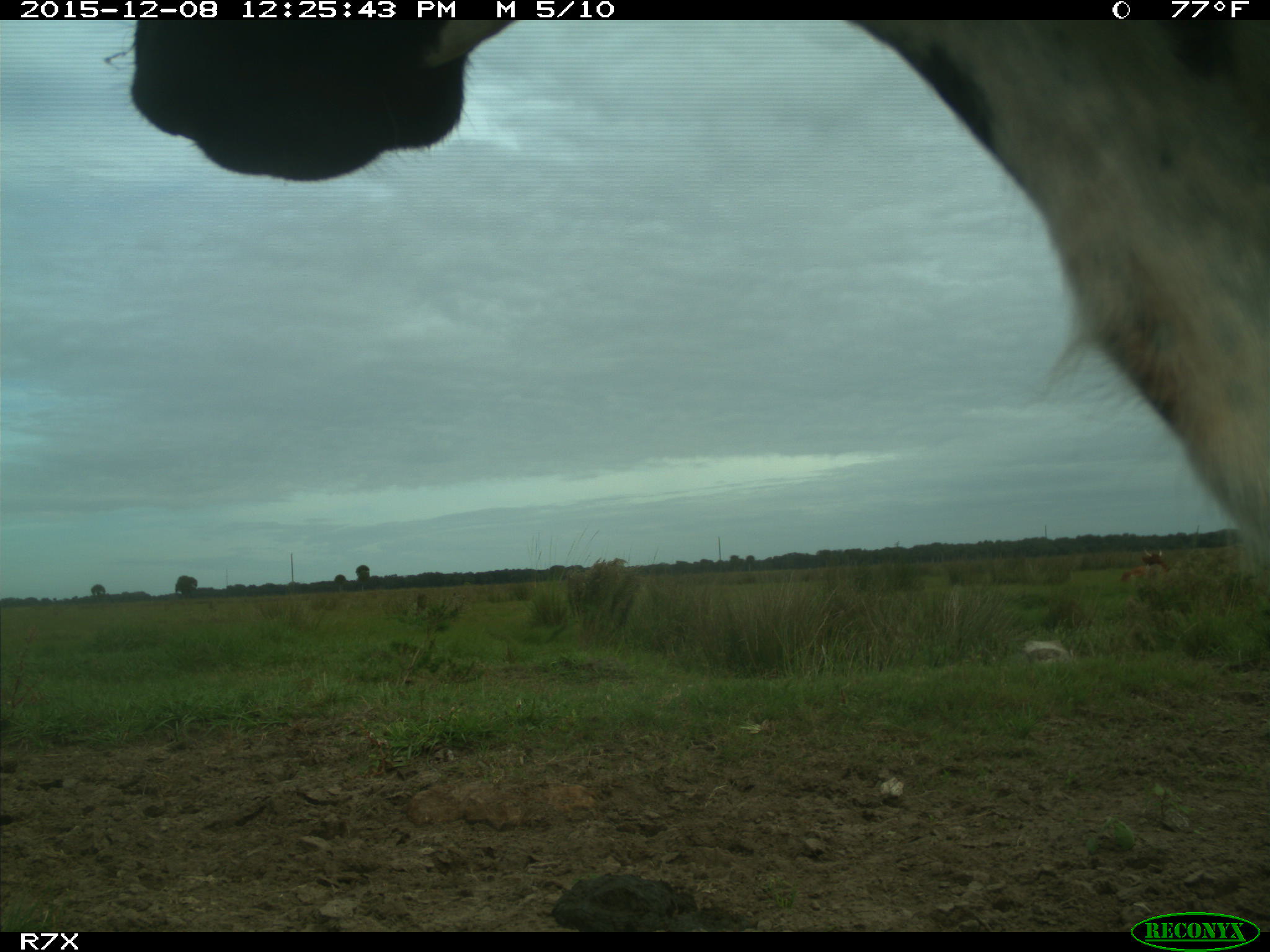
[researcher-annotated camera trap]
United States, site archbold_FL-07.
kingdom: Animalia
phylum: Chordata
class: Mammalia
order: Artiodactyla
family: Bovidae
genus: Bos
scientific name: Bos taurus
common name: domestic cow